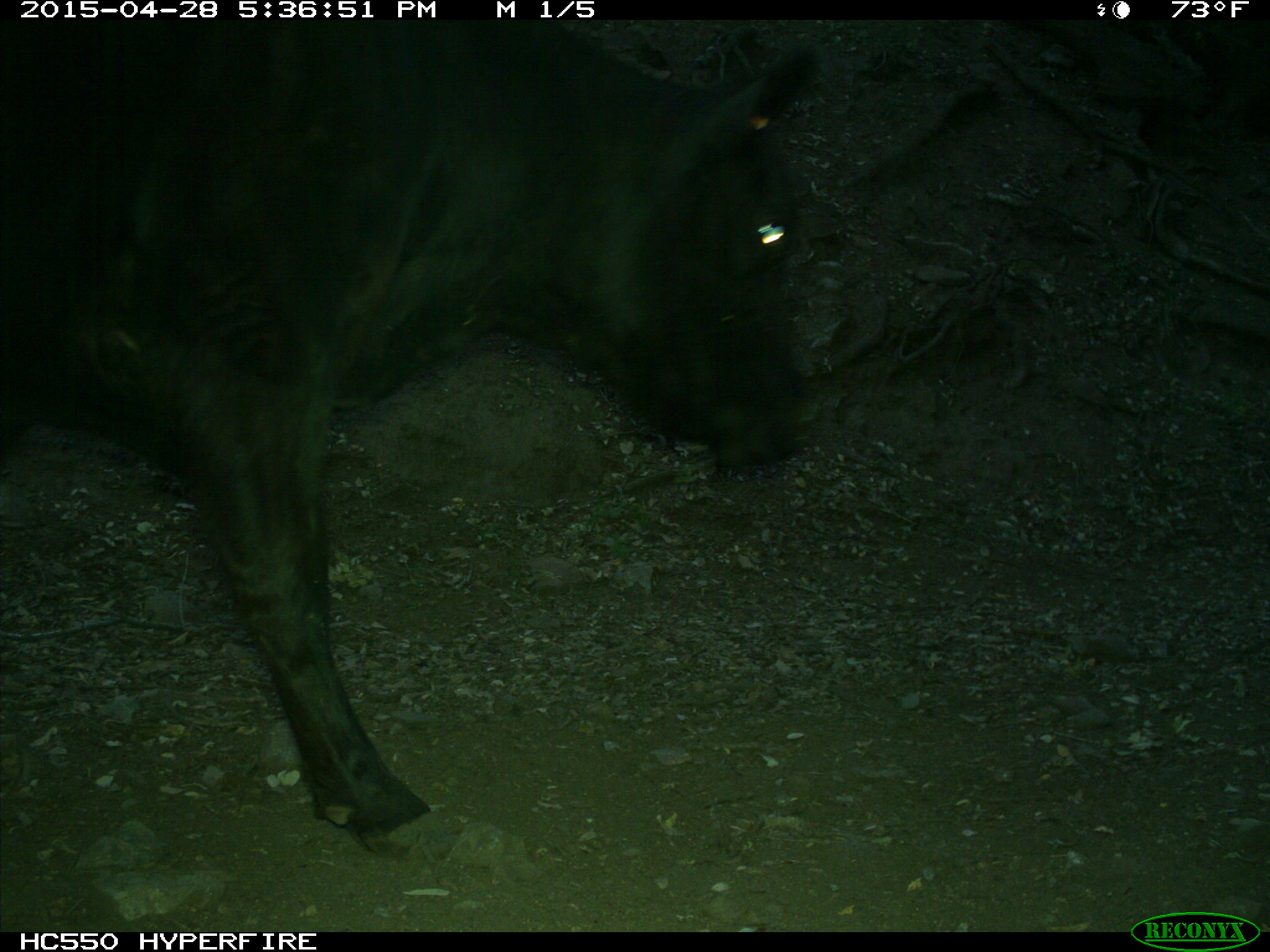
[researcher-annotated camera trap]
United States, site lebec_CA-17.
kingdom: Animalia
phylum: Chordata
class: Mammalia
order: Artiodactyla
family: Bovidae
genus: Bos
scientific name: Bos taurus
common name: domestic cow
Bos taurus (domestic cow).